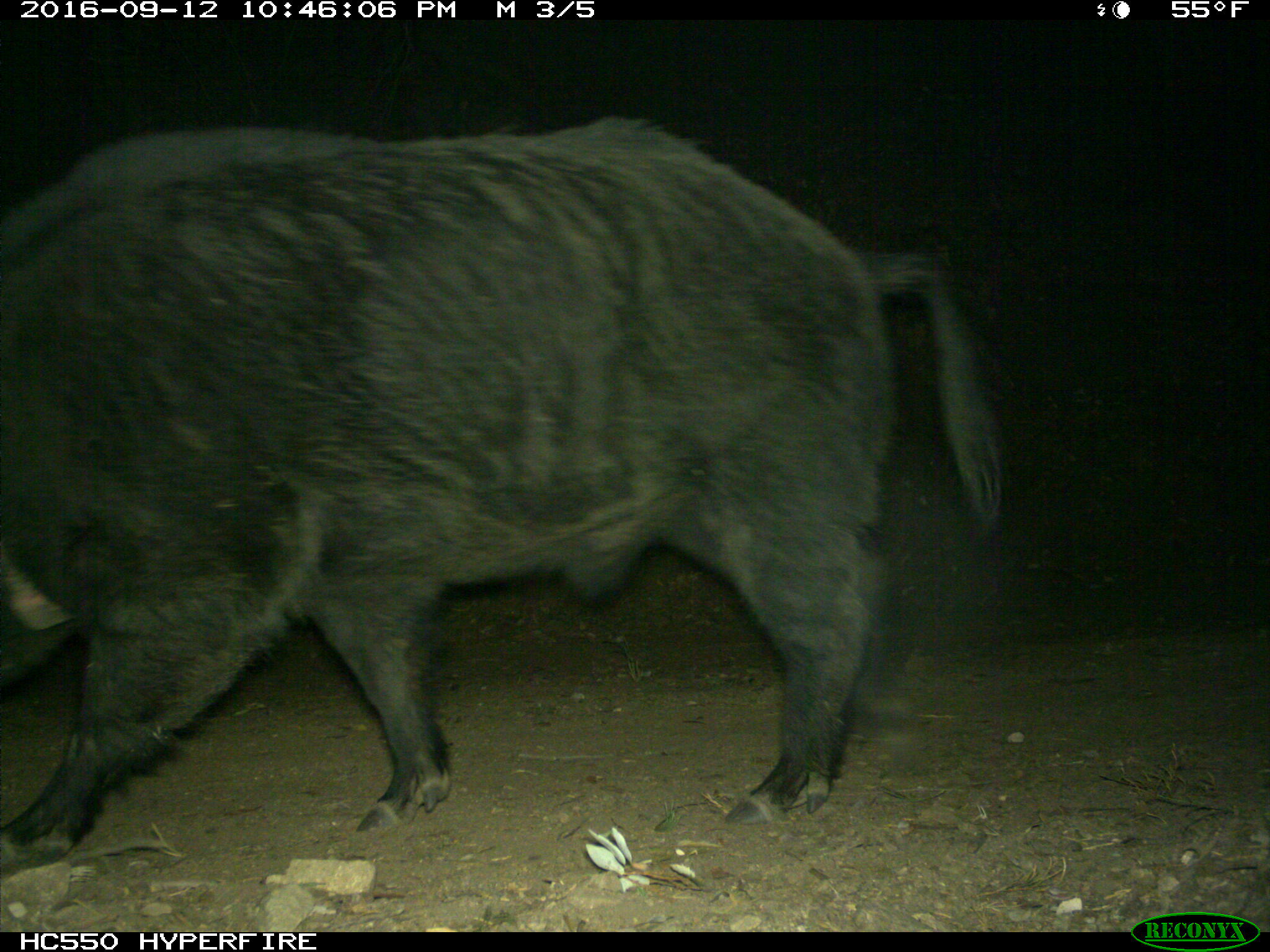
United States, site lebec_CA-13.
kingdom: Animalia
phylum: Chordata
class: Mammalia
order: Artiodactyla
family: Suidae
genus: Sus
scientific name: Sus scrofa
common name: wild boar